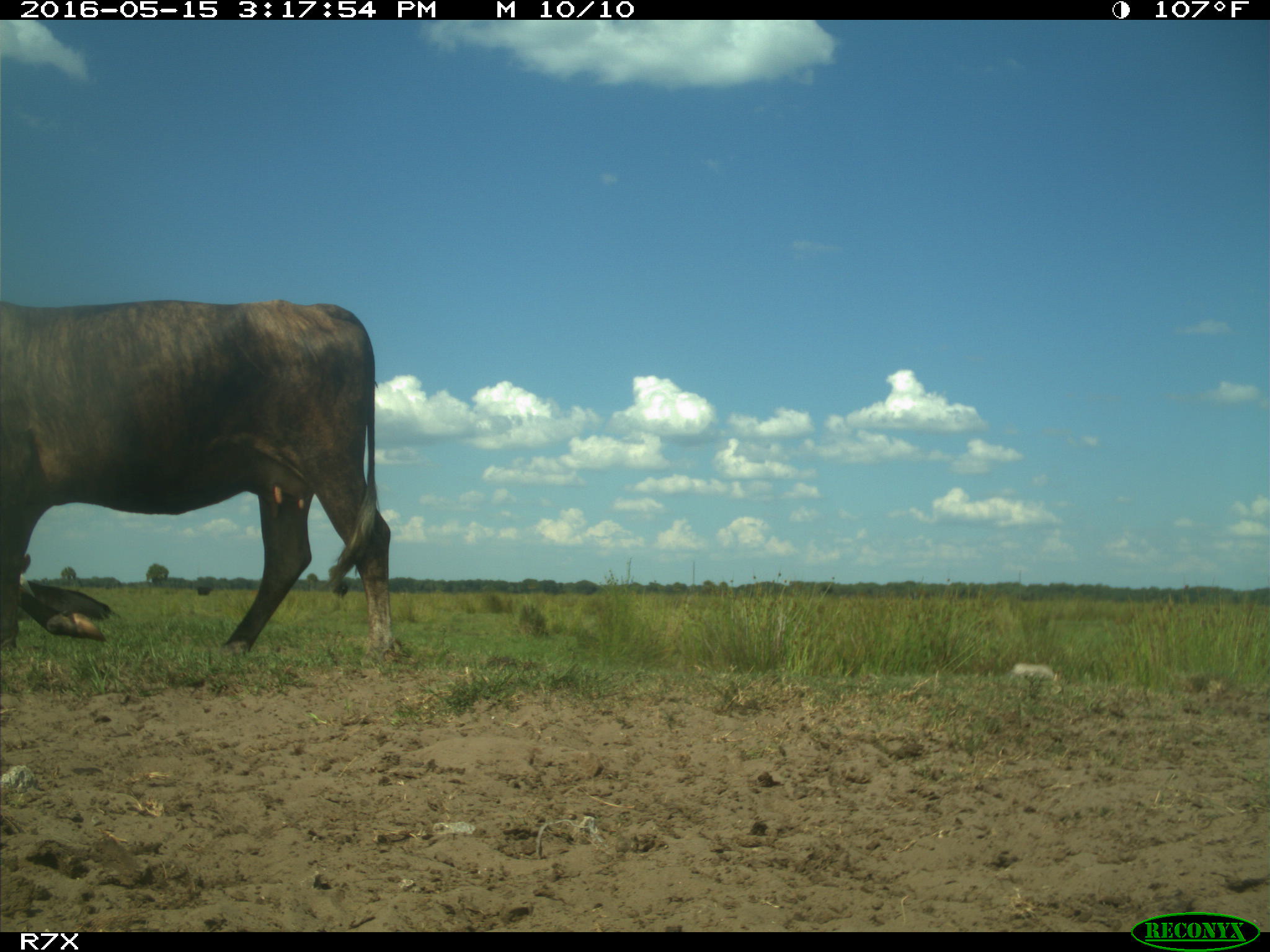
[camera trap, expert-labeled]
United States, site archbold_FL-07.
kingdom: Animalia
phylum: Chordata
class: Mammalia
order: Artiodactyla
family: Bovidae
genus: Bos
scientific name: Bos taurus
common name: domestic cow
Bos taurus (domestic cow).